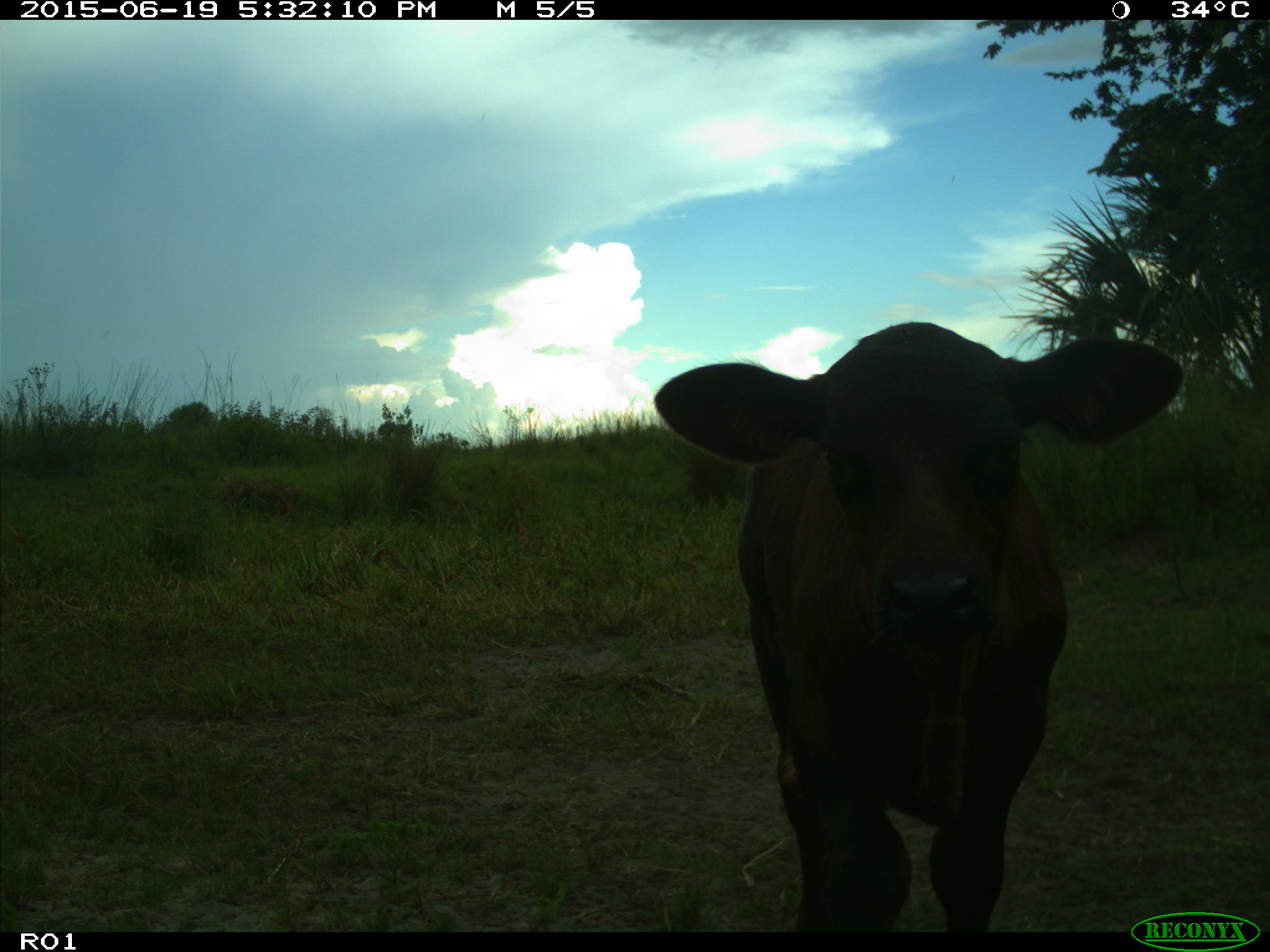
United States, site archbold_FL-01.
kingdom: Animalia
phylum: Chordata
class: Mammalia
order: Artiodactyla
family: Bovidae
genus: Bos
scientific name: Bos taurus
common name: domestic cow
Bos taurus (domestic cow).